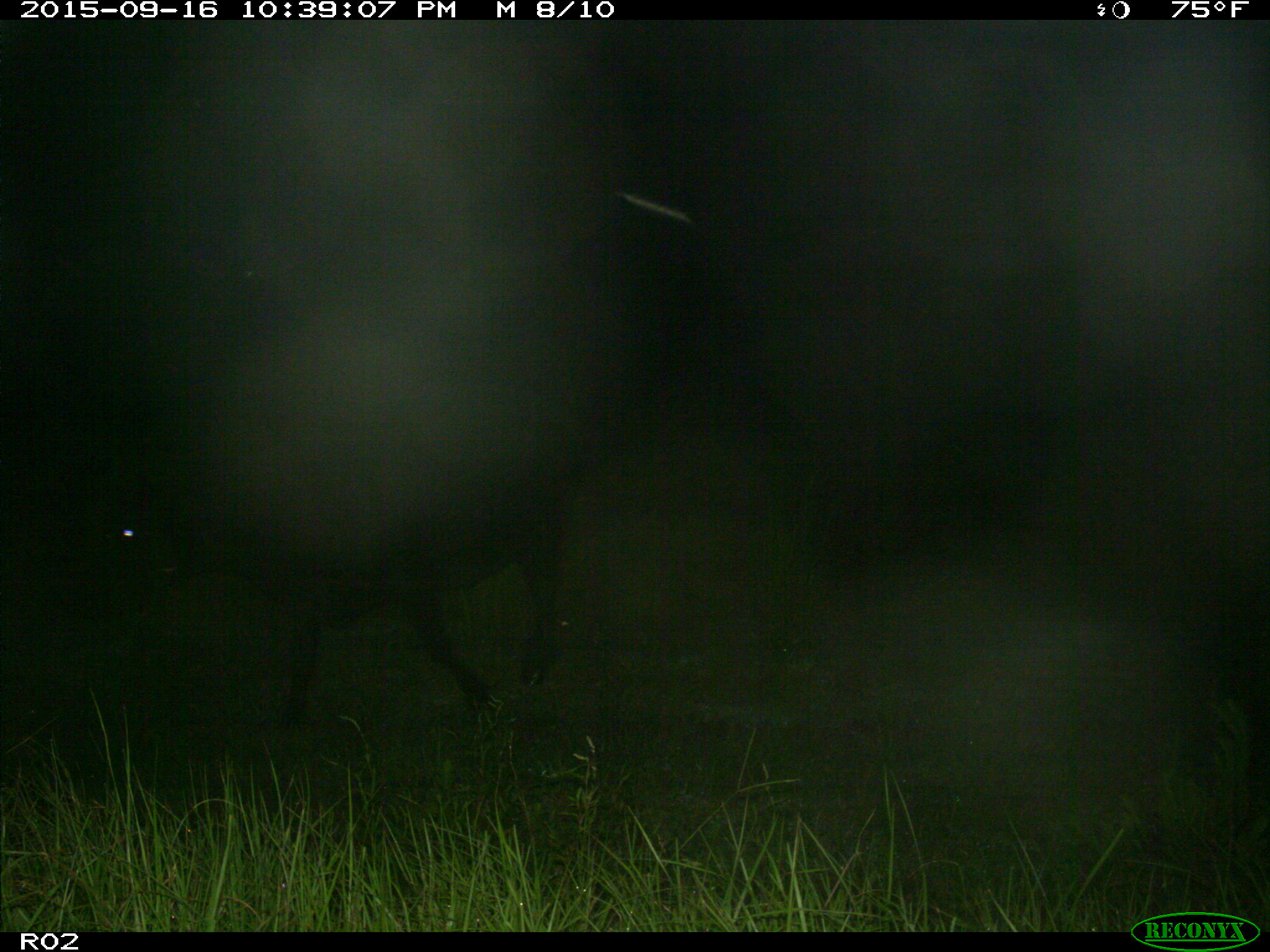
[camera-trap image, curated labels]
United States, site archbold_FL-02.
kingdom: Animalia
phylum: Chordata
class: Mammalia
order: Artiodactyla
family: Bovidae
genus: Bos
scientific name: Bos taurus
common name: domestic cow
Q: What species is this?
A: Bos taurus (domestic cow).